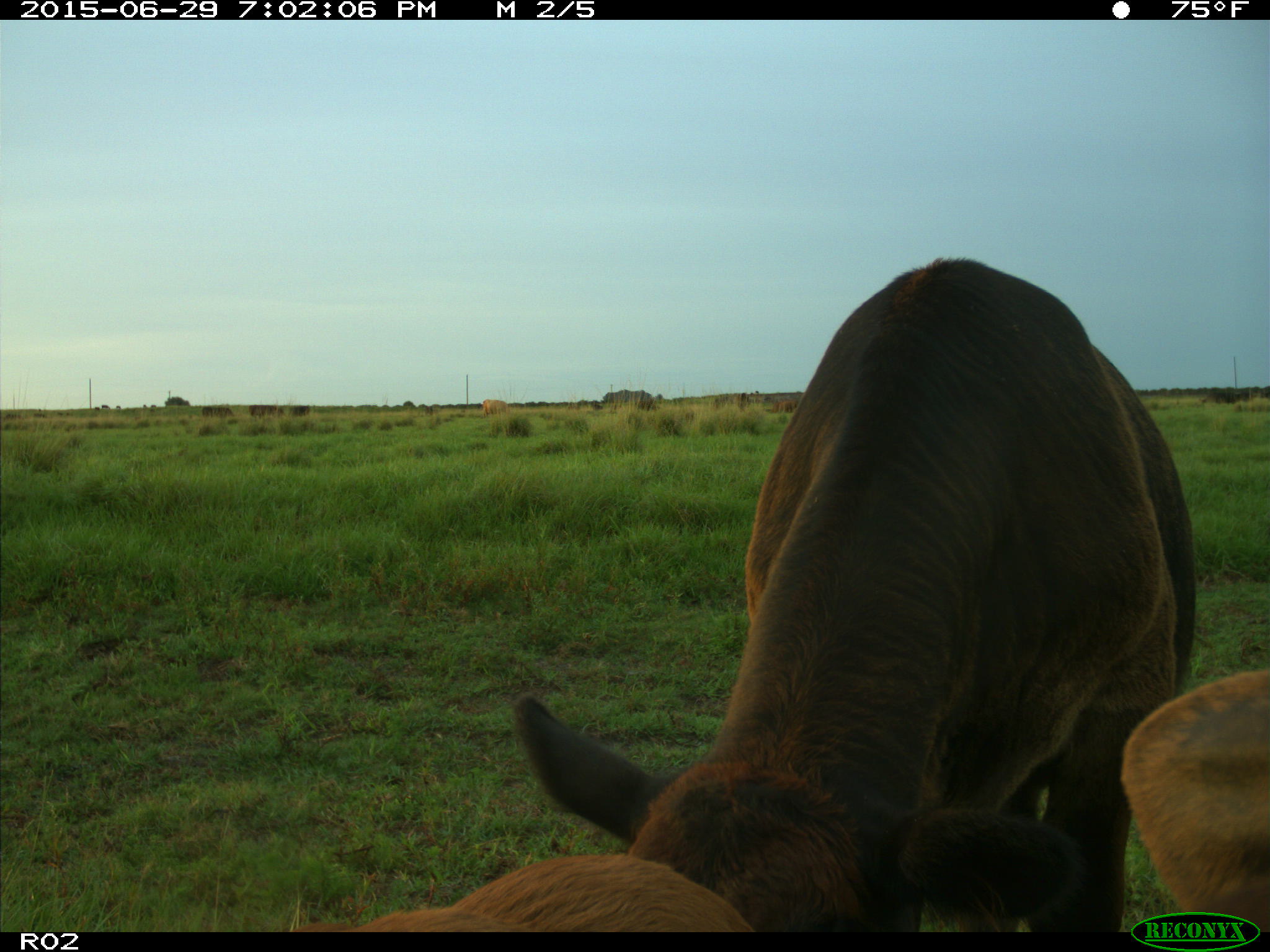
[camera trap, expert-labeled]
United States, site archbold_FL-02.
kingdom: Animalia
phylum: Chordata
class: Mammalia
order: Artiodactyla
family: Bovidae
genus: Bos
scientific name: Bos taurus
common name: domestic cow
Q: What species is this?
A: Bos taurus (domestic cow).